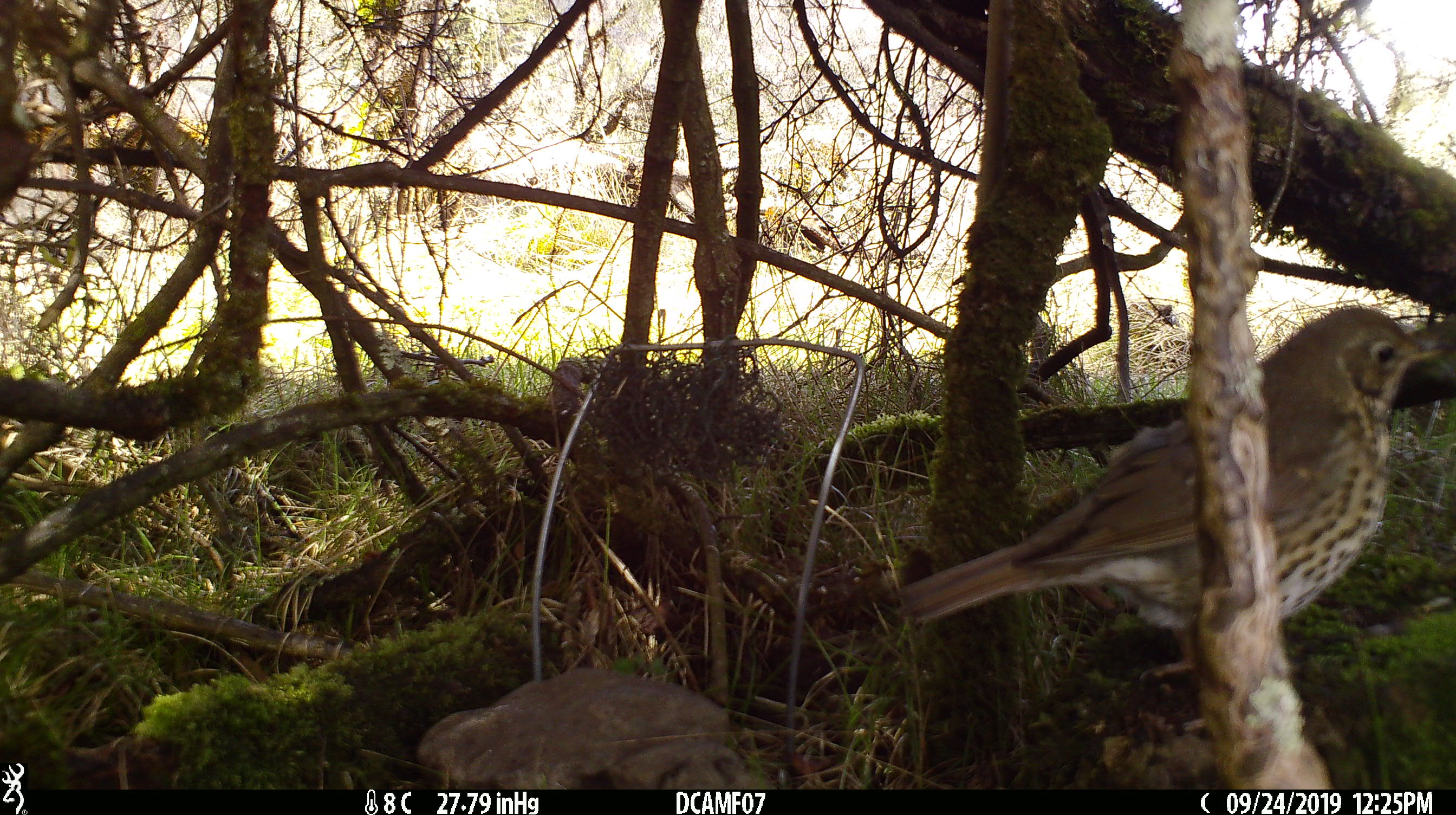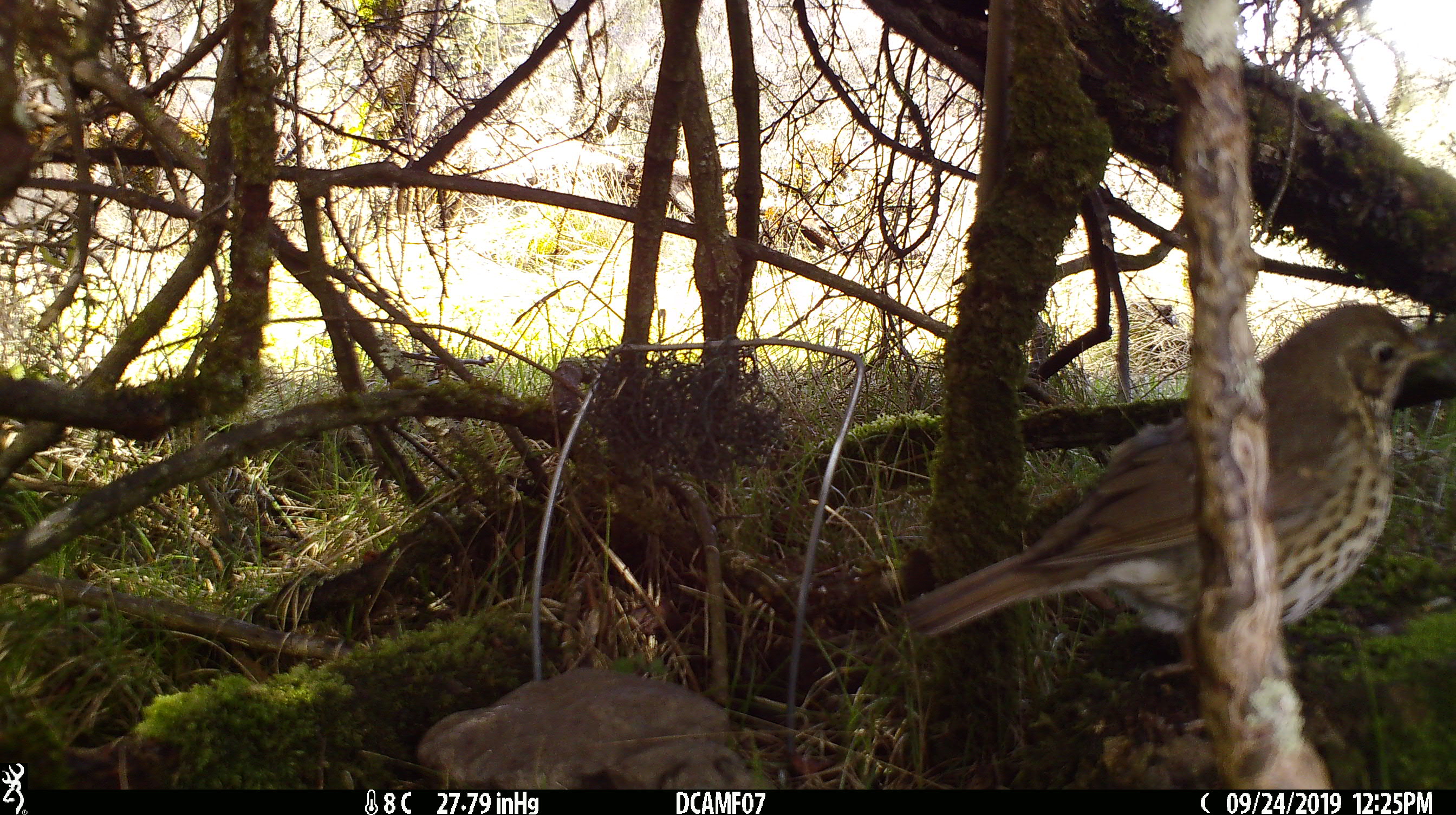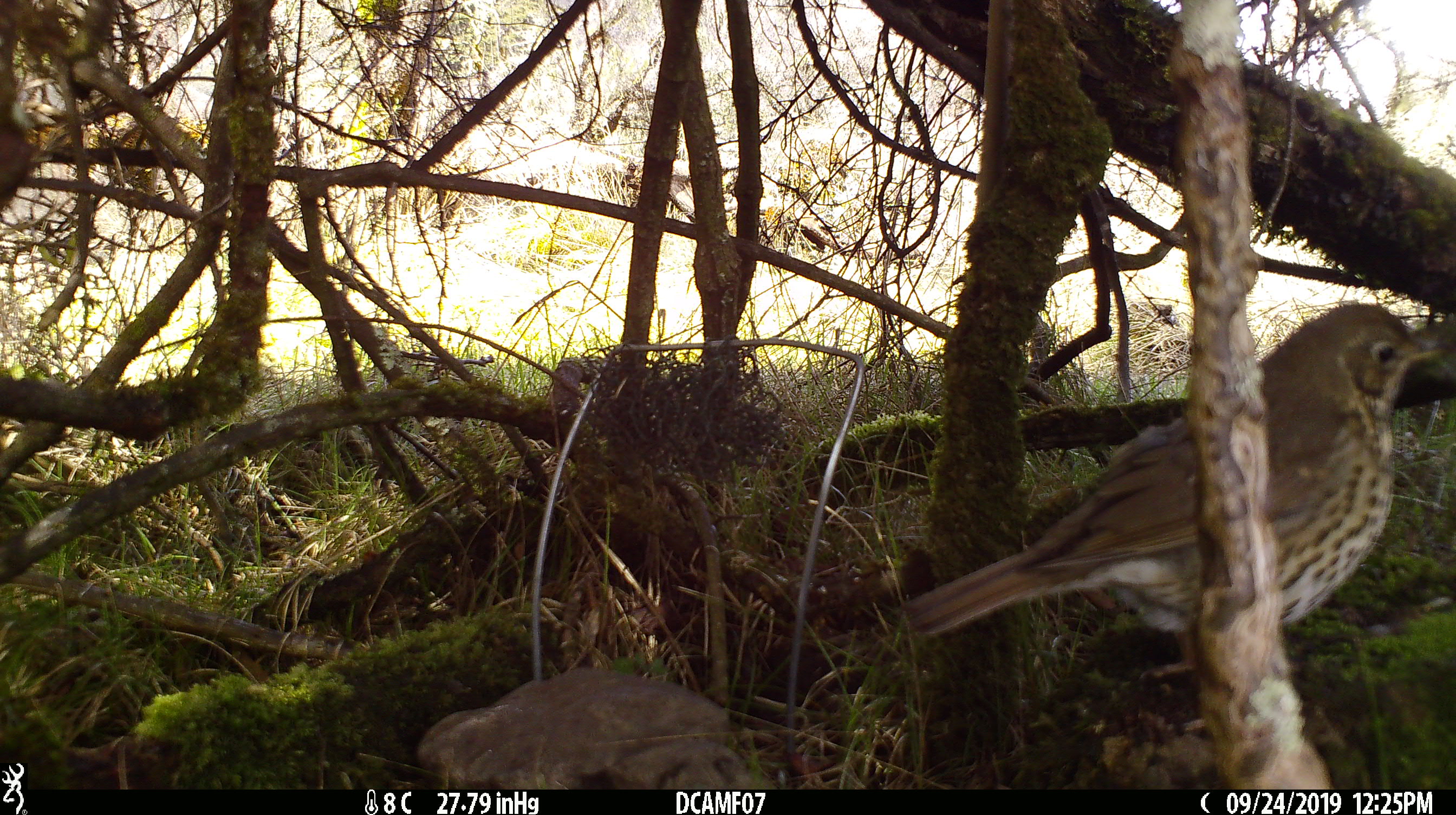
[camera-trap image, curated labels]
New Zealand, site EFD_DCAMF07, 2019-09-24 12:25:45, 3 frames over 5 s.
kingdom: Animalia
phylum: Chordata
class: Aves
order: Passeriformes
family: Turdidae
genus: Turdus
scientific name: Turdus philomelos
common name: song thrush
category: thrush